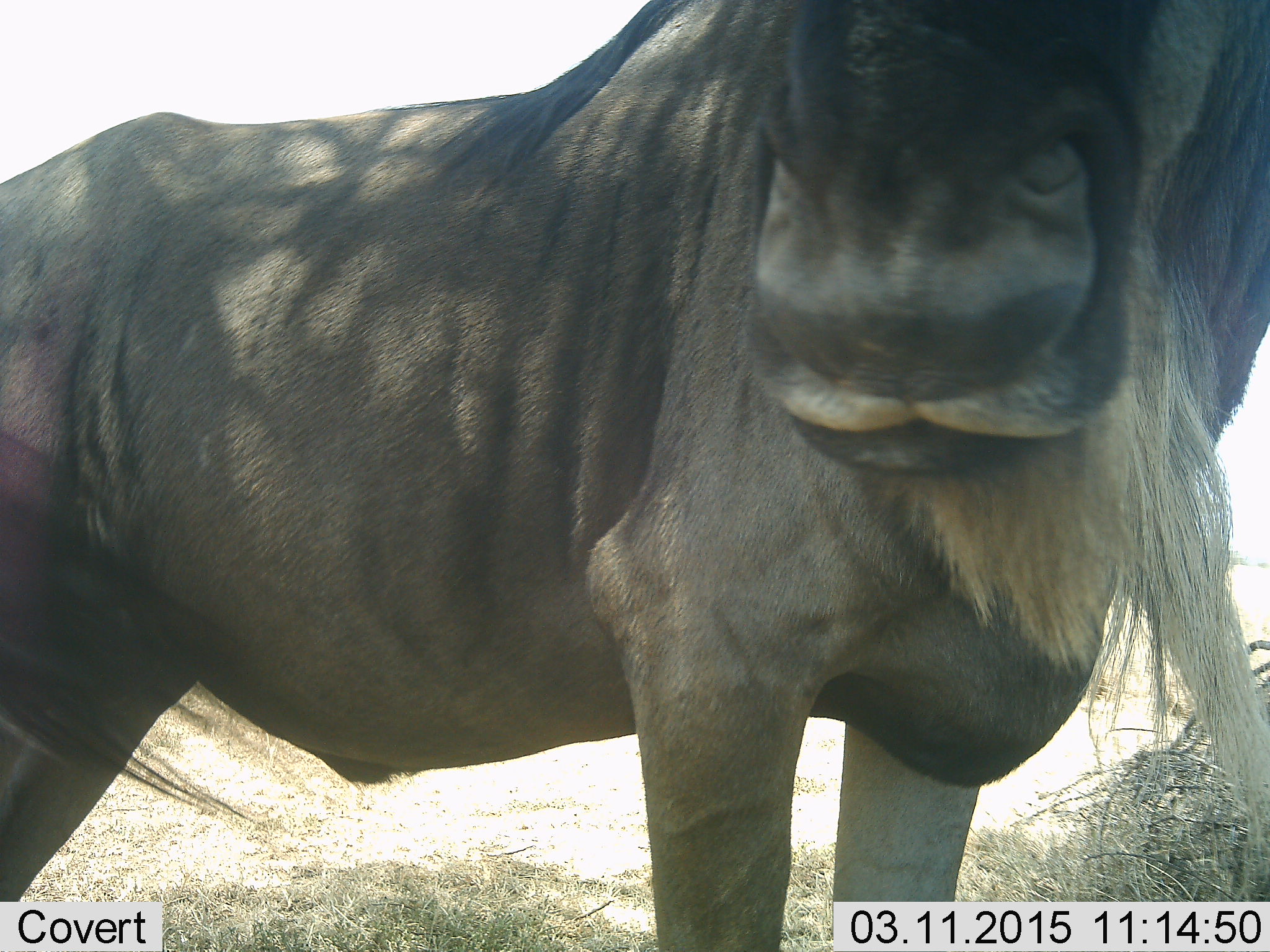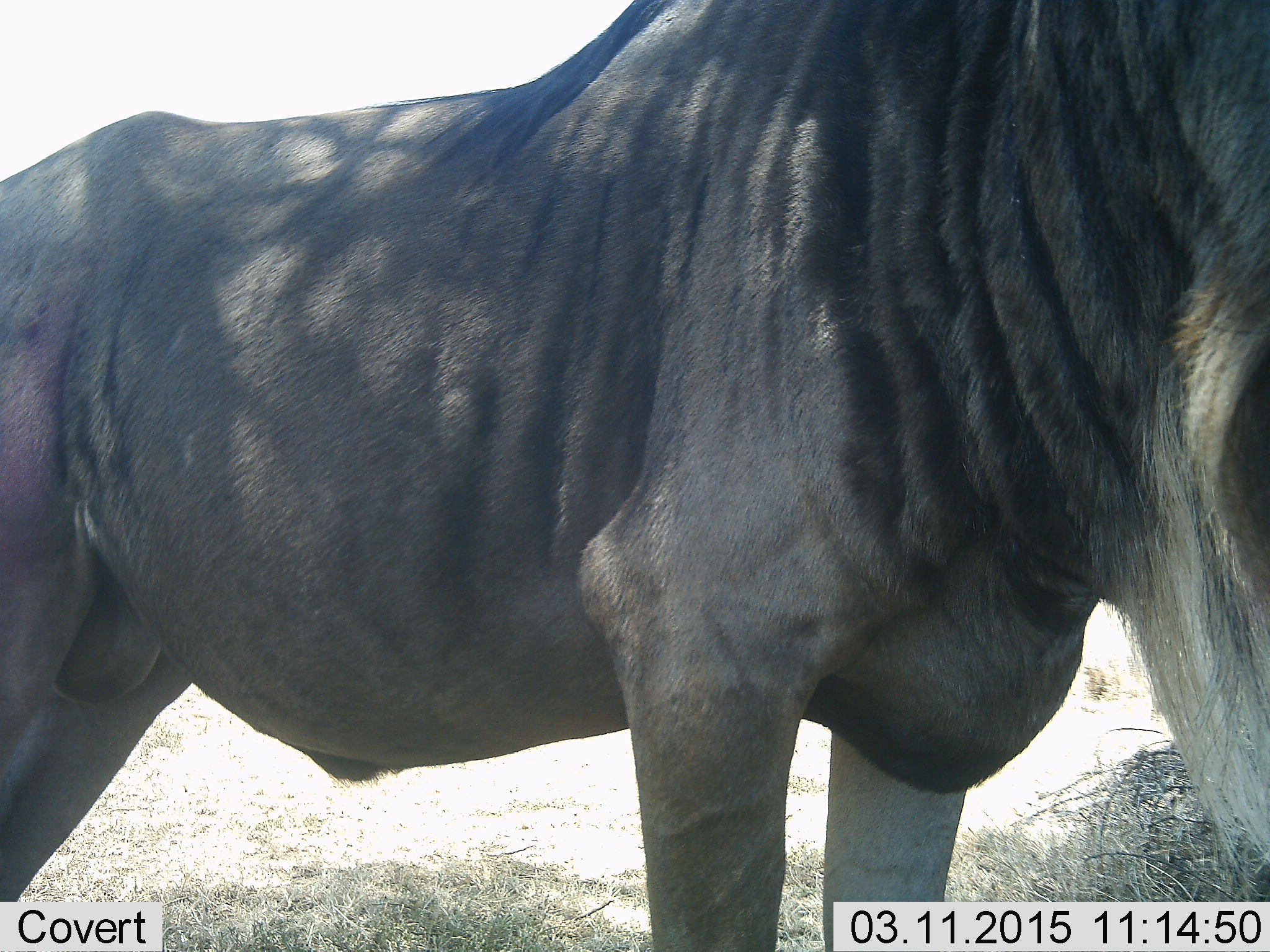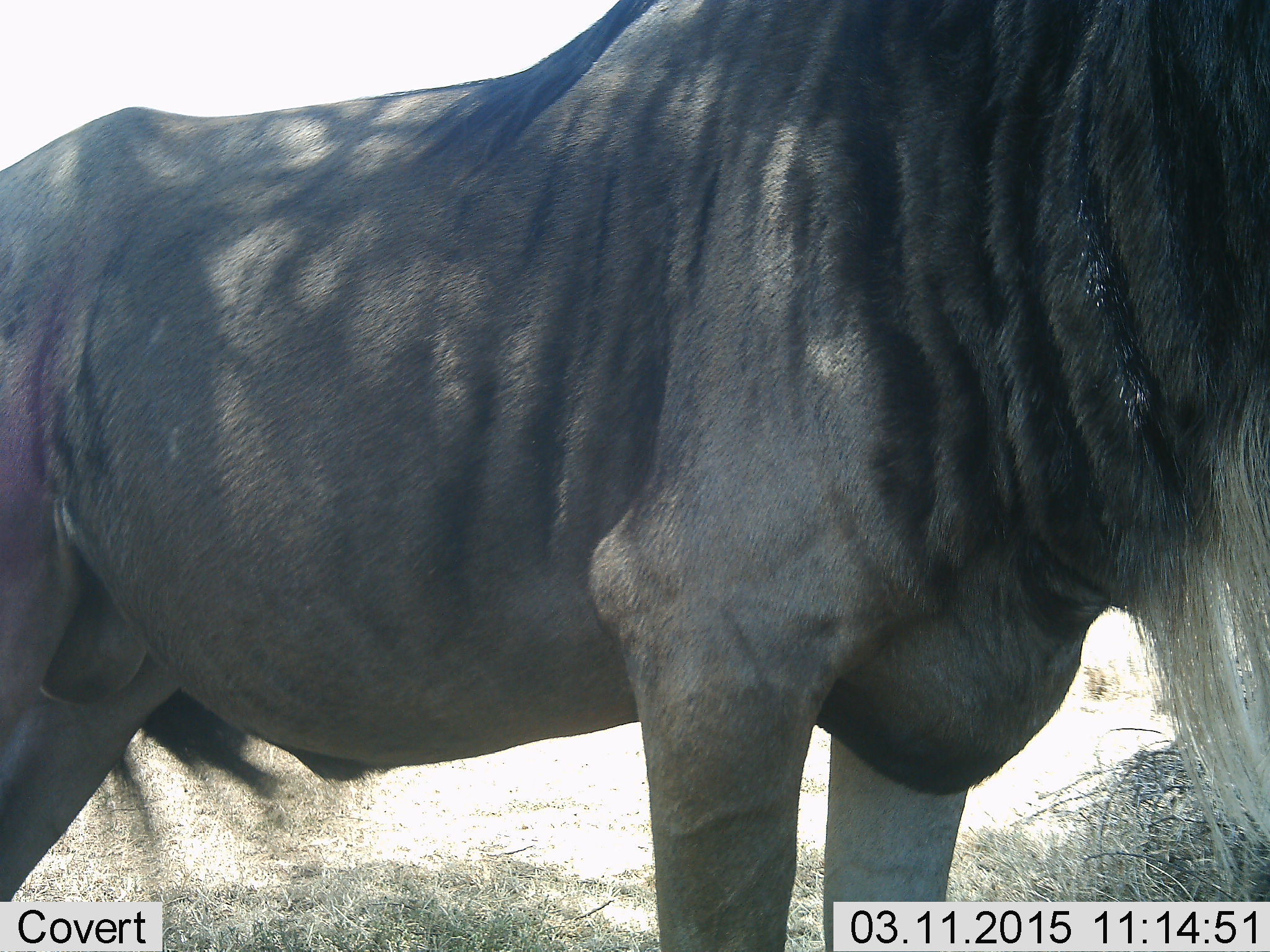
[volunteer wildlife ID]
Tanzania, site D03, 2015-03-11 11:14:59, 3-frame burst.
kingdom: Animalia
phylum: Chordata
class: Mammalia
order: Artiodactyla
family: Bovidae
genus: Connochaetes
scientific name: Connochaetes taurinus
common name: blue wildebeest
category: wildebeest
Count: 1.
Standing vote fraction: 100%.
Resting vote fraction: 10%.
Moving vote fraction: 0%.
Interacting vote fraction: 0%.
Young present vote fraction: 0%.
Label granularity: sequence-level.